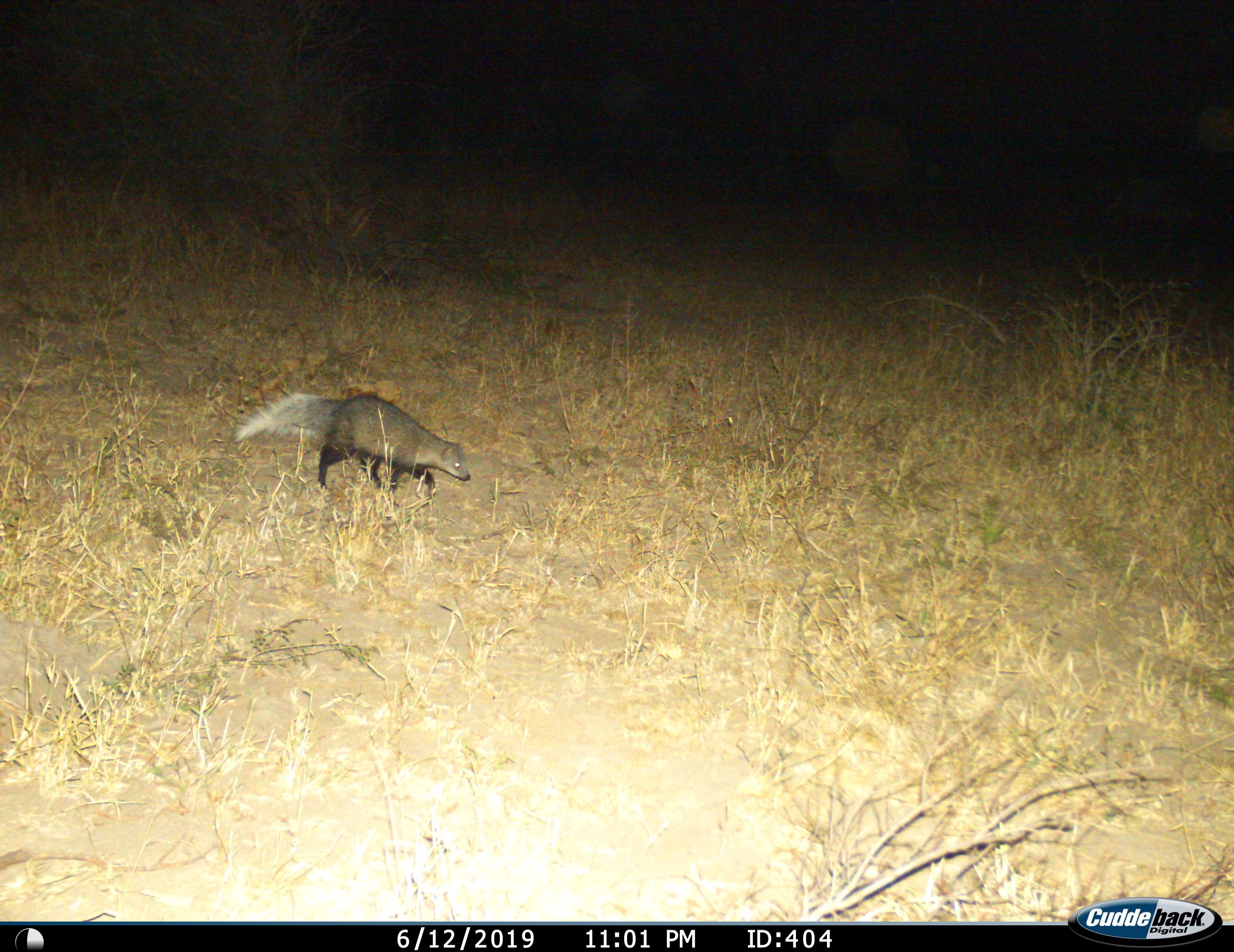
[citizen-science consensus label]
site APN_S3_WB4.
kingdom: Animalia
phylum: Chordata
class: Mammalia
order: Carnivora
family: Herpestidae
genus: Ichneumia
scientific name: Ichneumia albicauda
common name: white-tailed mongoose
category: mongoosewhitetailed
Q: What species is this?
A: Mongoosewhitetailed (white-tailed mongoose) (Ichneumia albicauda).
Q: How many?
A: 1.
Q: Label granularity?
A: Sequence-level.